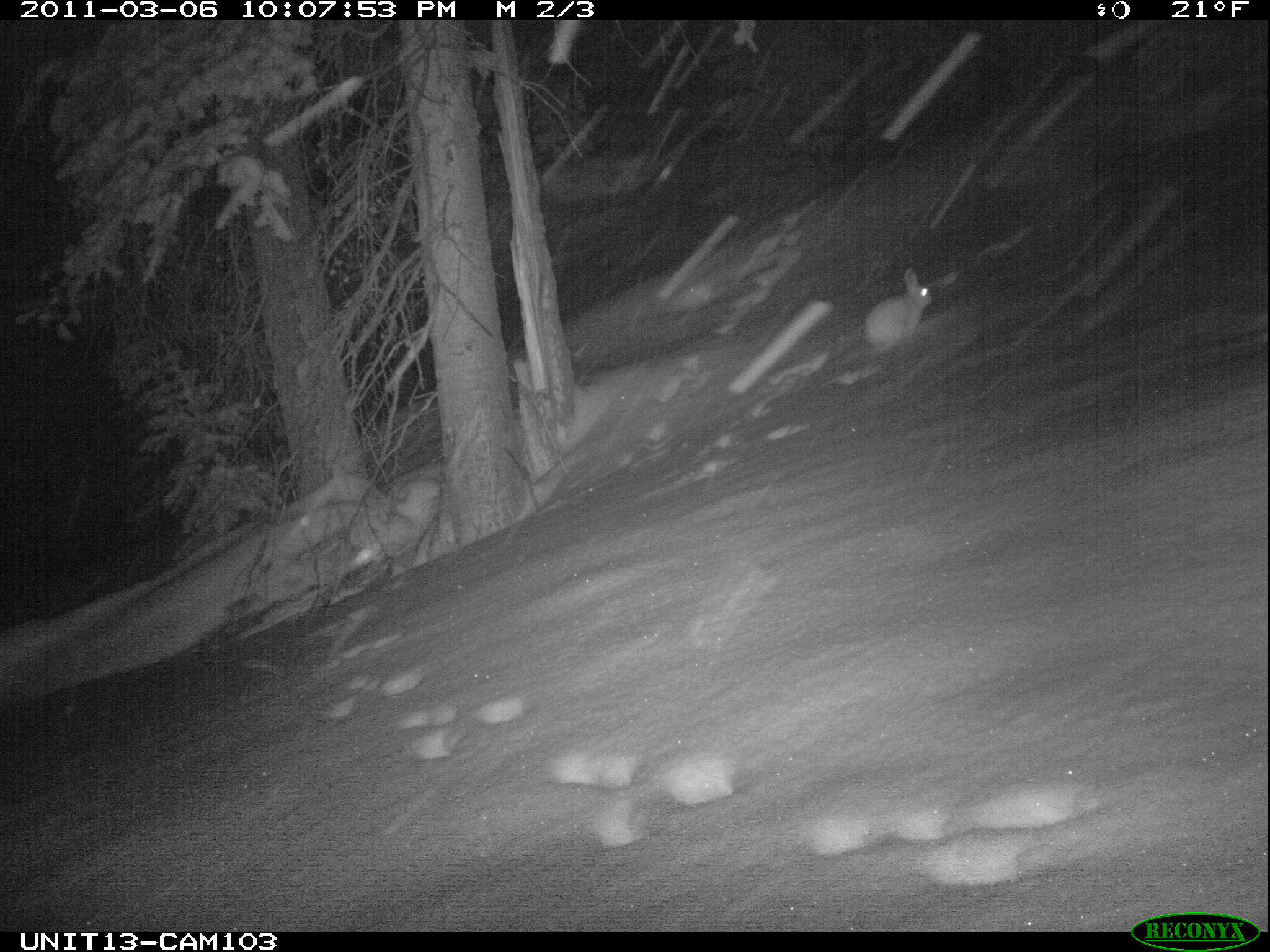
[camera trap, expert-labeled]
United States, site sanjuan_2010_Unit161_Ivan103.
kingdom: Animalia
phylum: Chordata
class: Mammalia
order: Lagomorpha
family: Leporidae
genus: Lepus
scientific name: Lepus americanus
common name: snowshoe hare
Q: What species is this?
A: Lepus americanus (snowshoe hare).